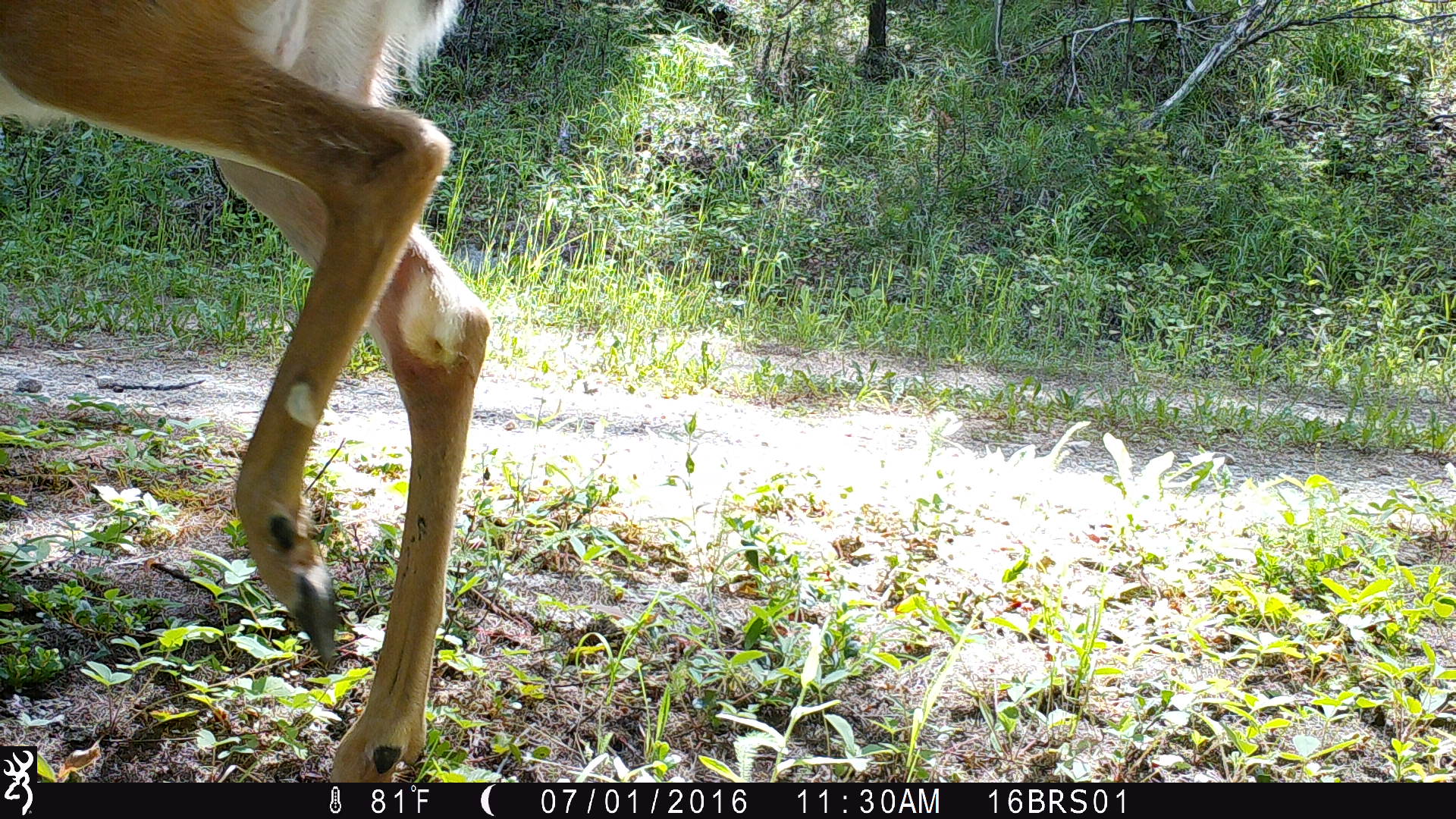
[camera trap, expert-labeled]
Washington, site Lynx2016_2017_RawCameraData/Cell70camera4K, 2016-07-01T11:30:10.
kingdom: Animalia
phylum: Chordata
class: Mammalia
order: Artiodactyla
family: Cervidae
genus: Odocoileus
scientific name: Odocoileus virginianus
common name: white-tailed deer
Odocoileus virginianus (white-tailed deer). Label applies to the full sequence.